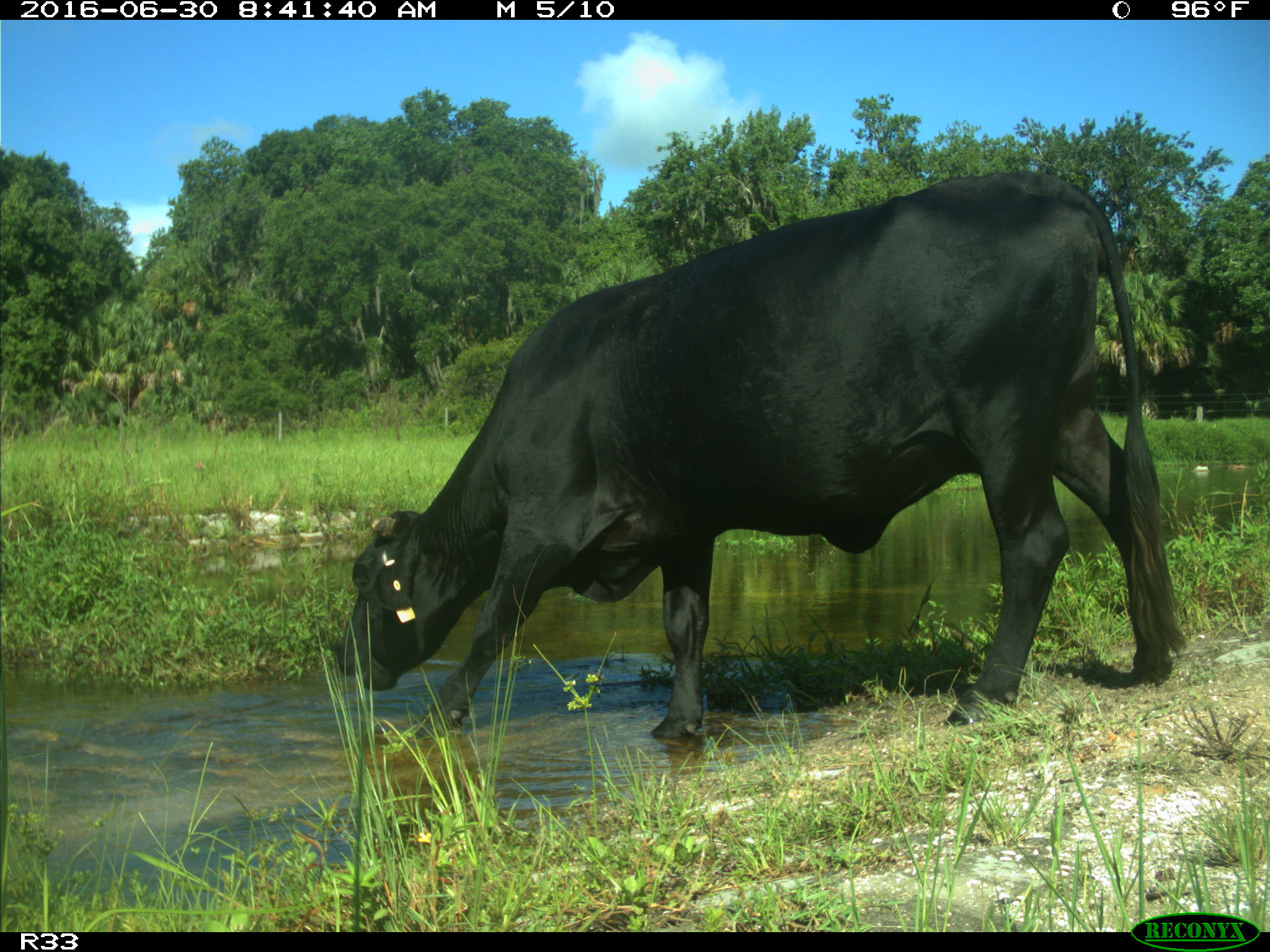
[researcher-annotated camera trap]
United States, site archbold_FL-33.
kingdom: Animalia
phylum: Chordata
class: Mammalia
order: Artiodactyla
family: Bovidae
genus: Bos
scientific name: Bos taurus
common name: domestic cow